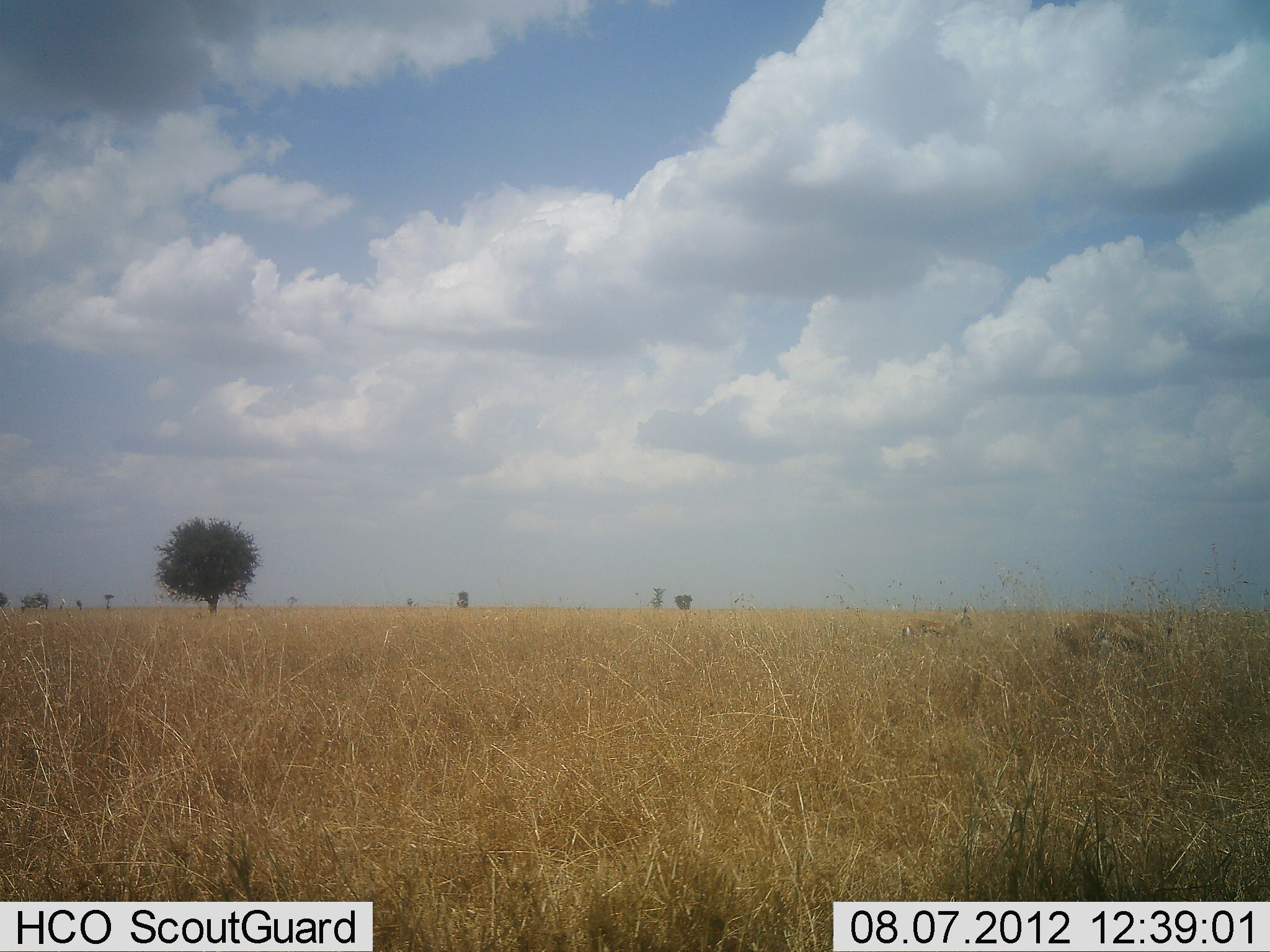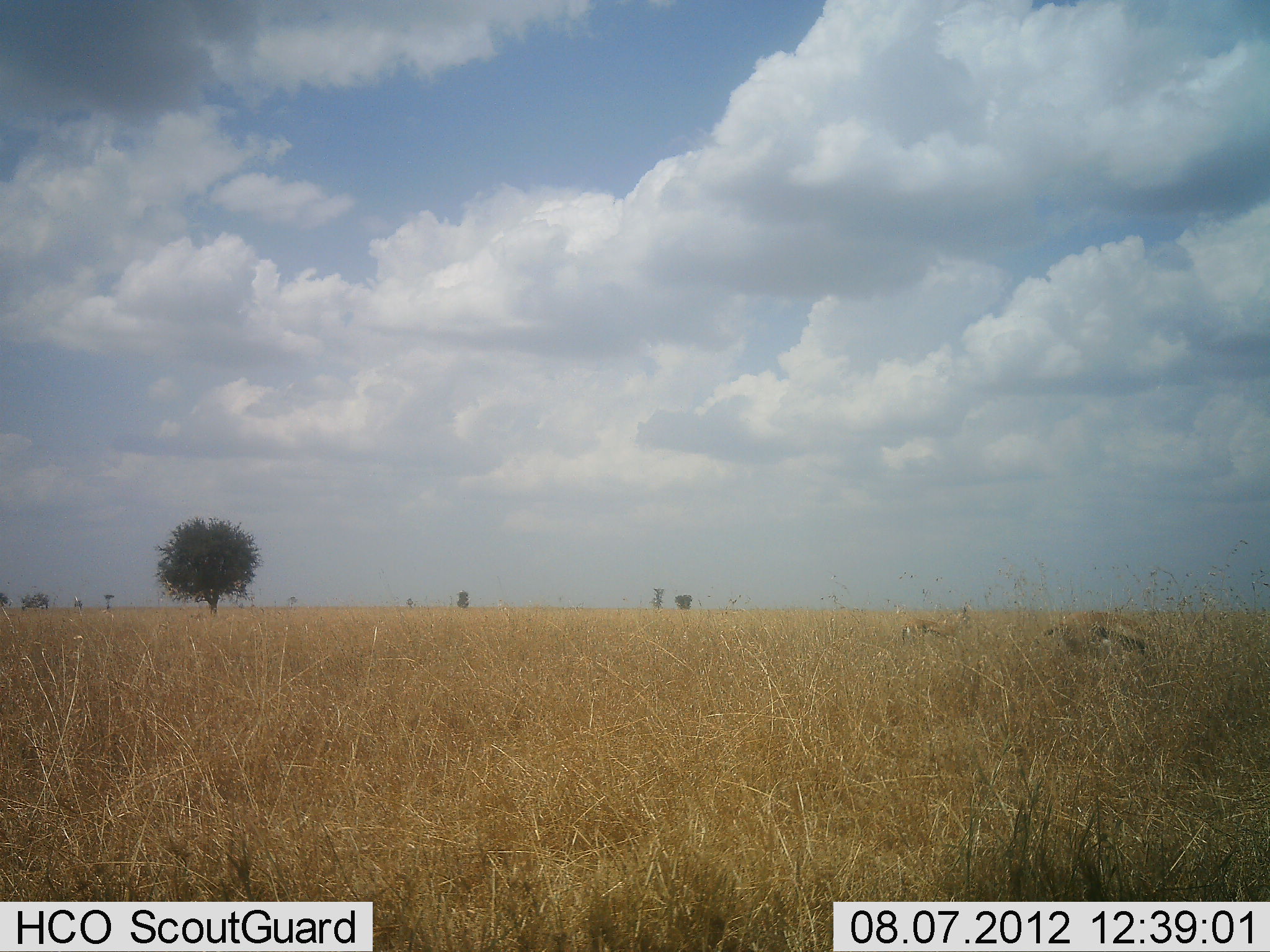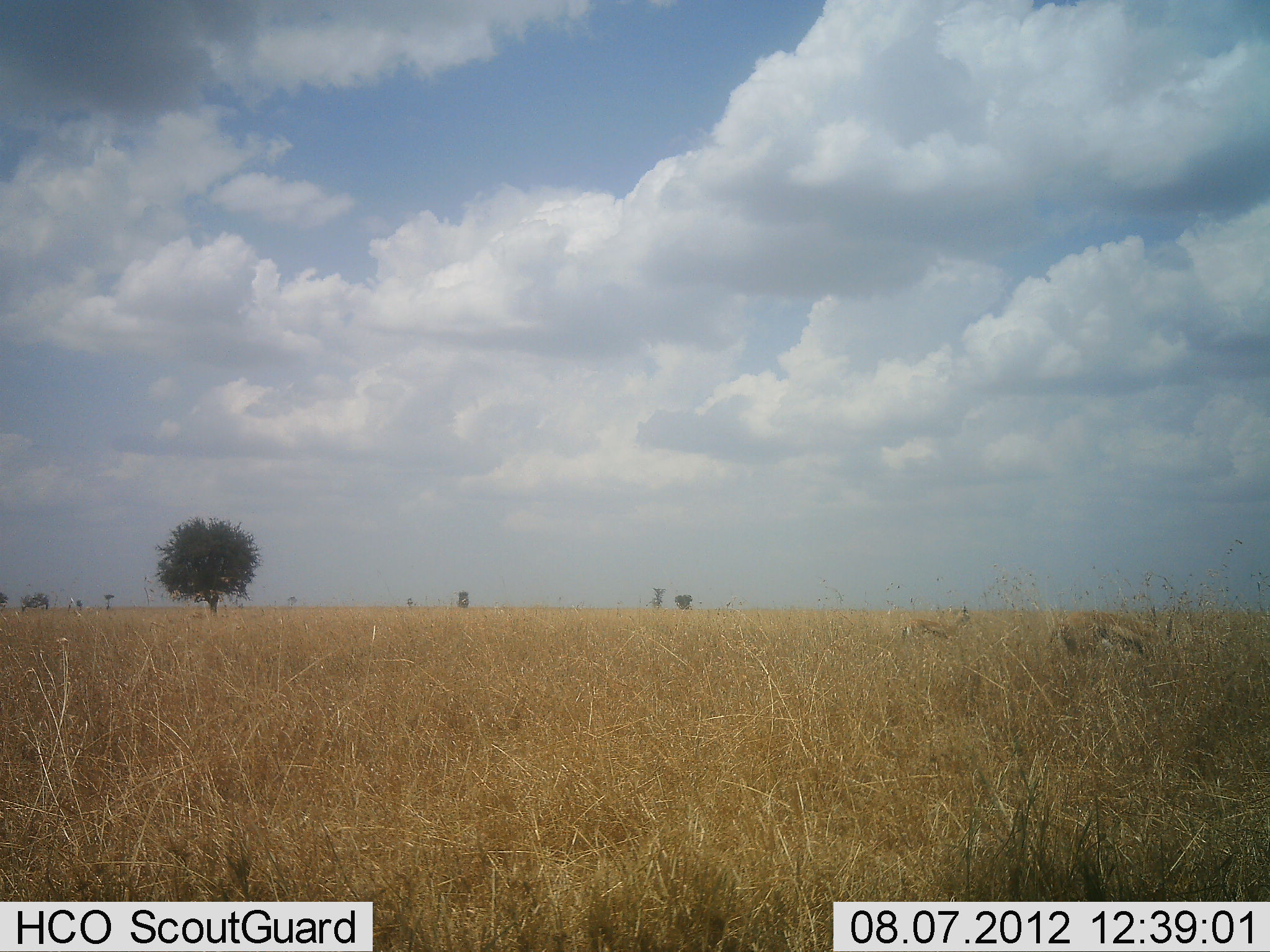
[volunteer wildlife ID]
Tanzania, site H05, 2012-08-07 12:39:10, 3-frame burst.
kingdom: Animalia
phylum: Chordata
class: Mammalia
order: Artiodactyla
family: Bovidae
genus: Eudorcas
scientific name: Eudorcas thomsonii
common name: thomson's gazelle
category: gazellethomsons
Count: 2.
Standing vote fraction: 40%.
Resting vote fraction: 0%.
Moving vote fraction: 0%.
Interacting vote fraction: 0%.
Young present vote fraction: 0%.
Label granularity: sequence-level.